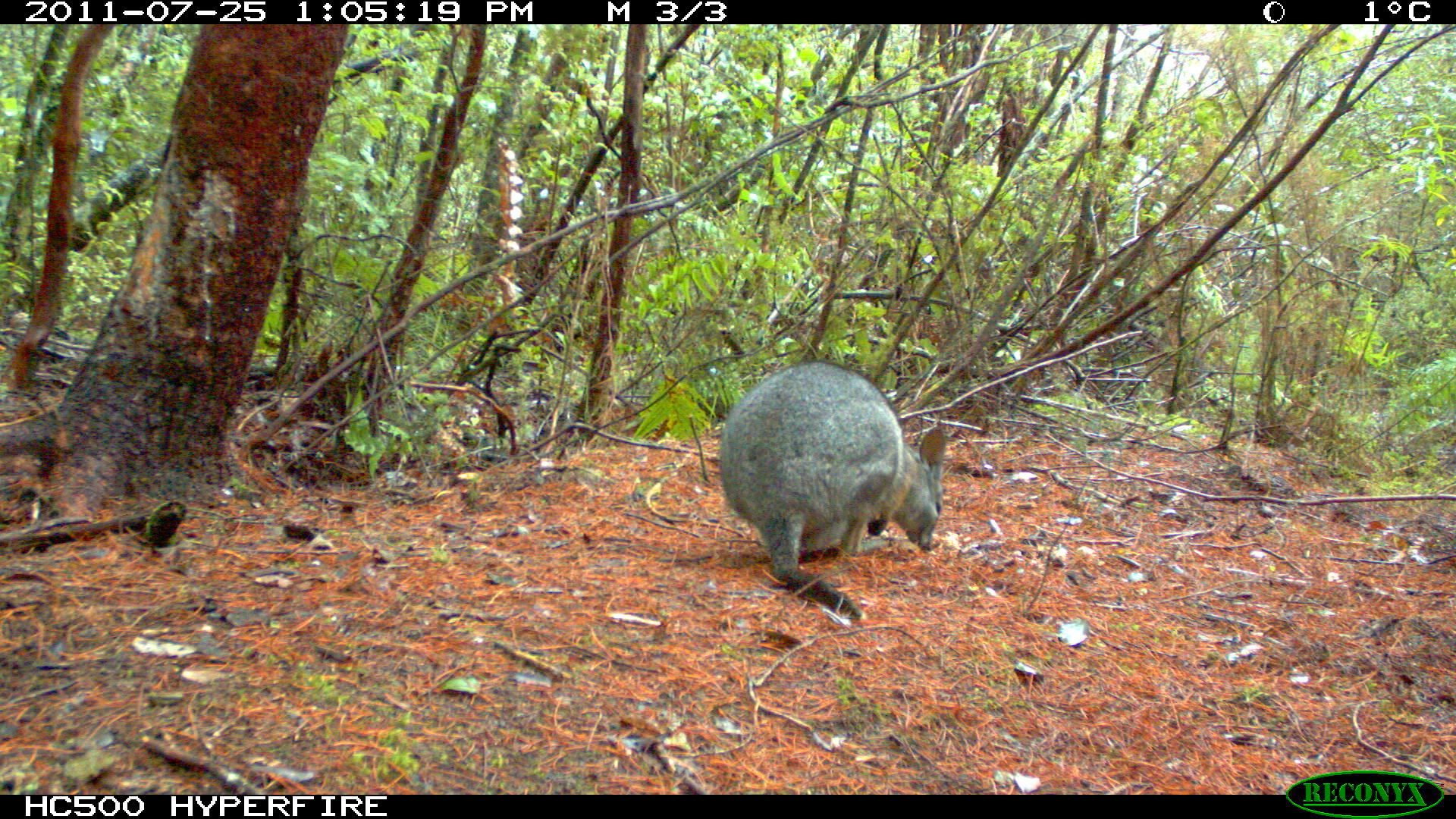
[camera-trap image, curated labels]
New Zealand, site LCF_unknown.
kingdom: Animalia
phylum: Chordata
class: Mammalia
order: Diprotodontia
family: Macropodidae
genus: Notamacropus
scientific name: Notamacropus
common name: wallaby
Wallaby (Notamacropus).